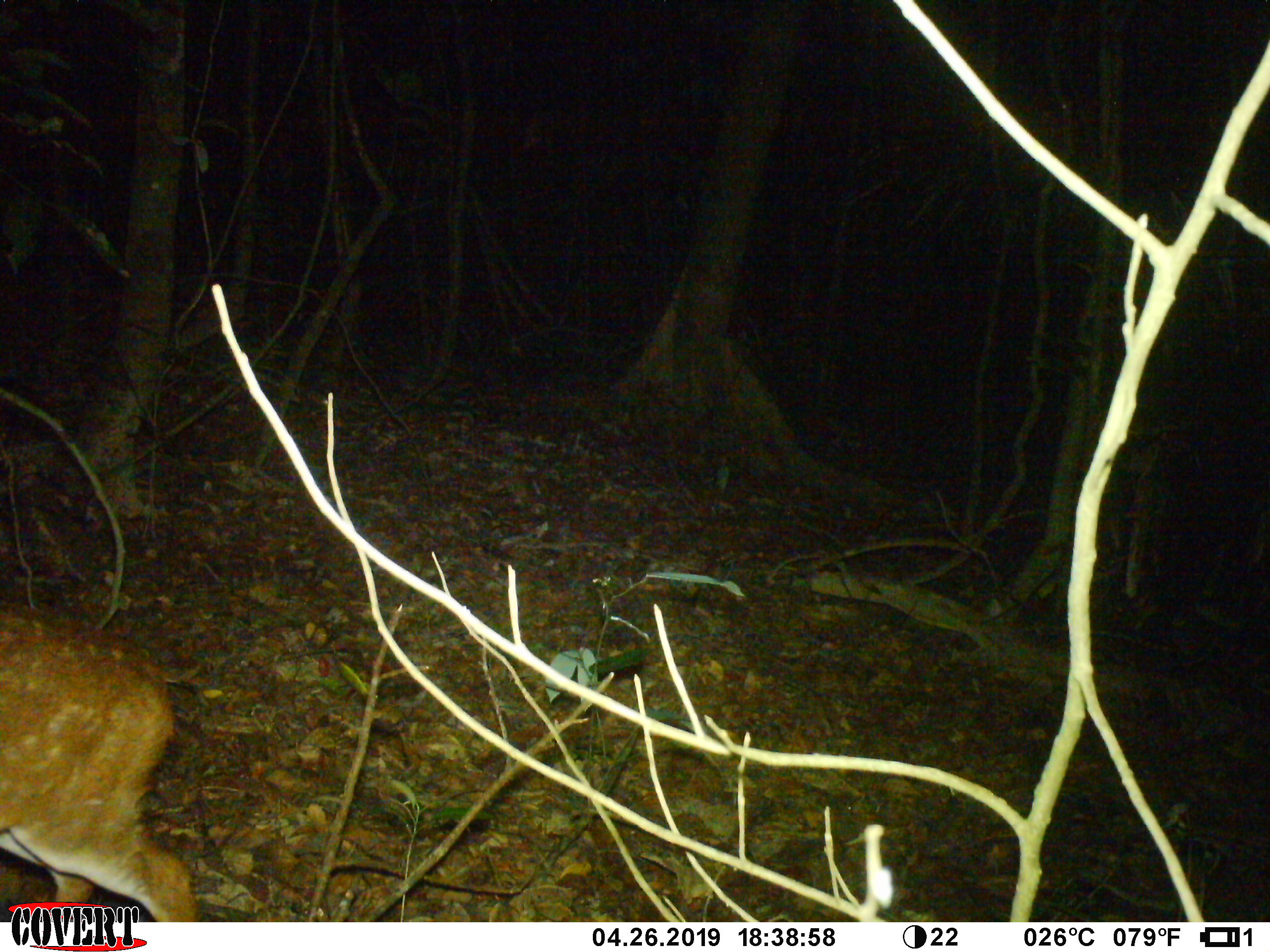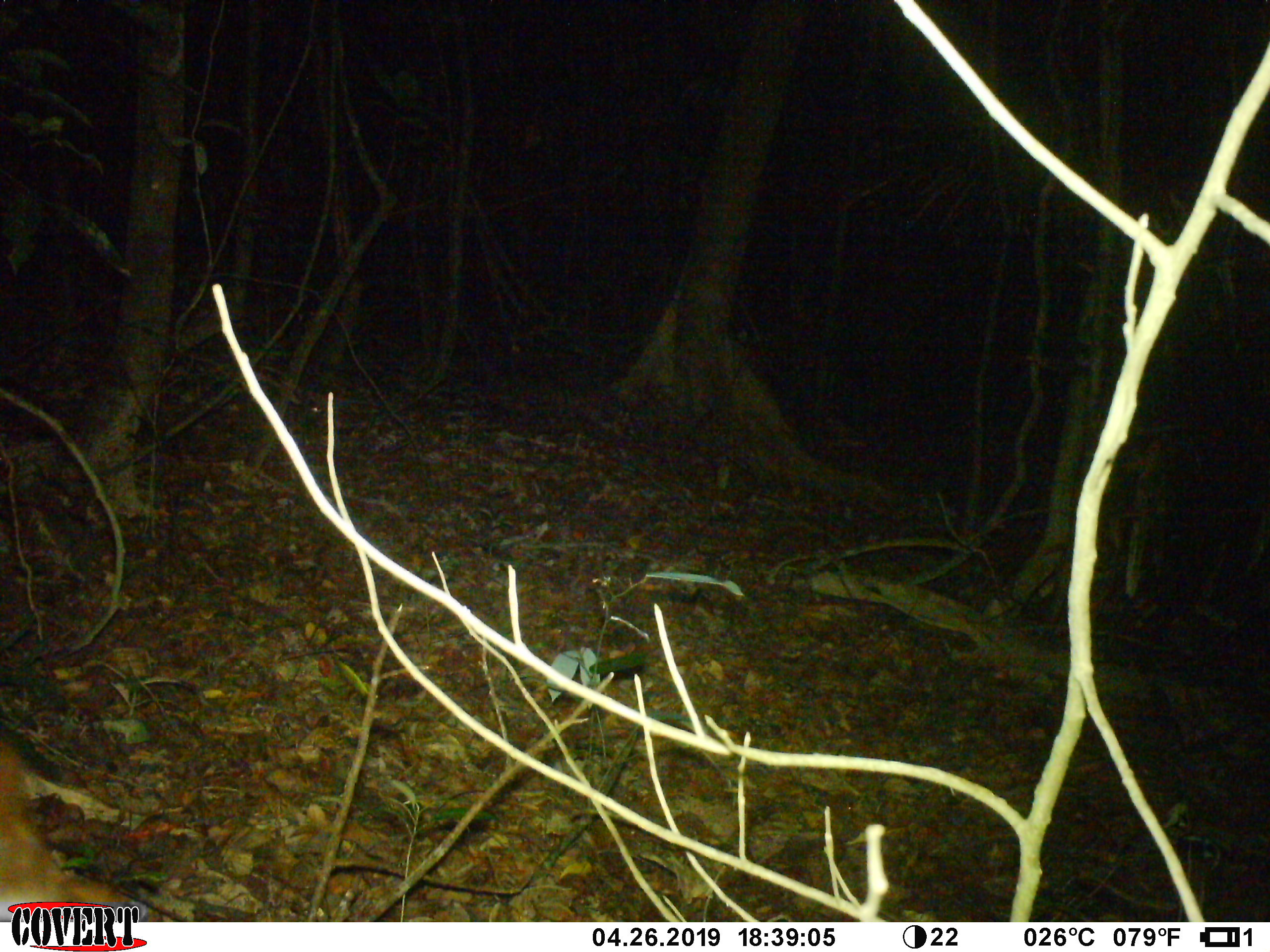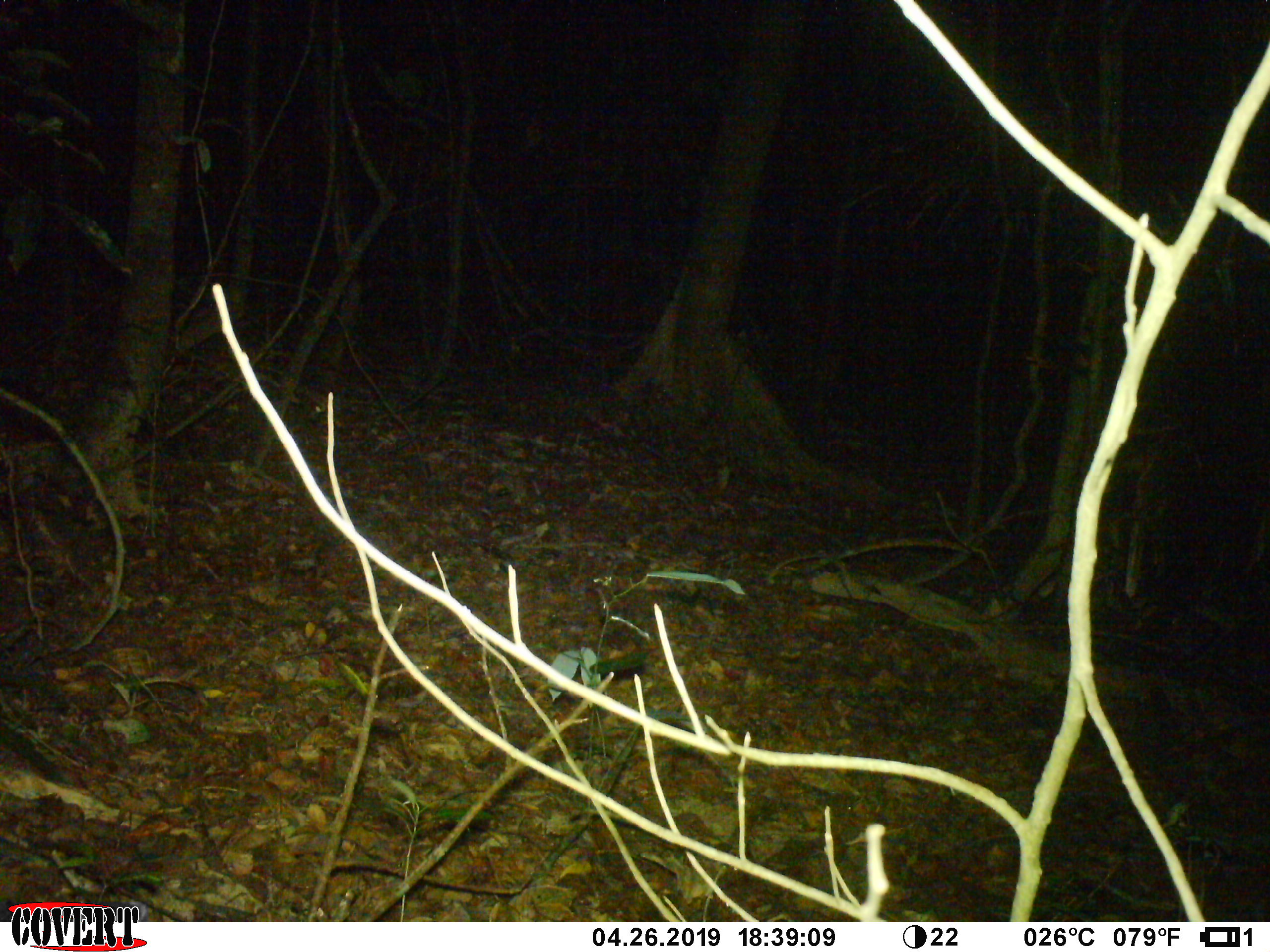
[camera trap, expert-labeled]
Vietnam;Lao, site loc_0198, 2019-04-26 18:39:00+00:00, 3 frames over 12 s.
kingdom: Animalia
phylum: Chordata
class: Mammalia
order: Artiodactyla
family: Cervidae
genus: Muntiacus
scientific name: Muntiacus vuquangensis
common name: large-antlered muntjac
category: large antlered muntjac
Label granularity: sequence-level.